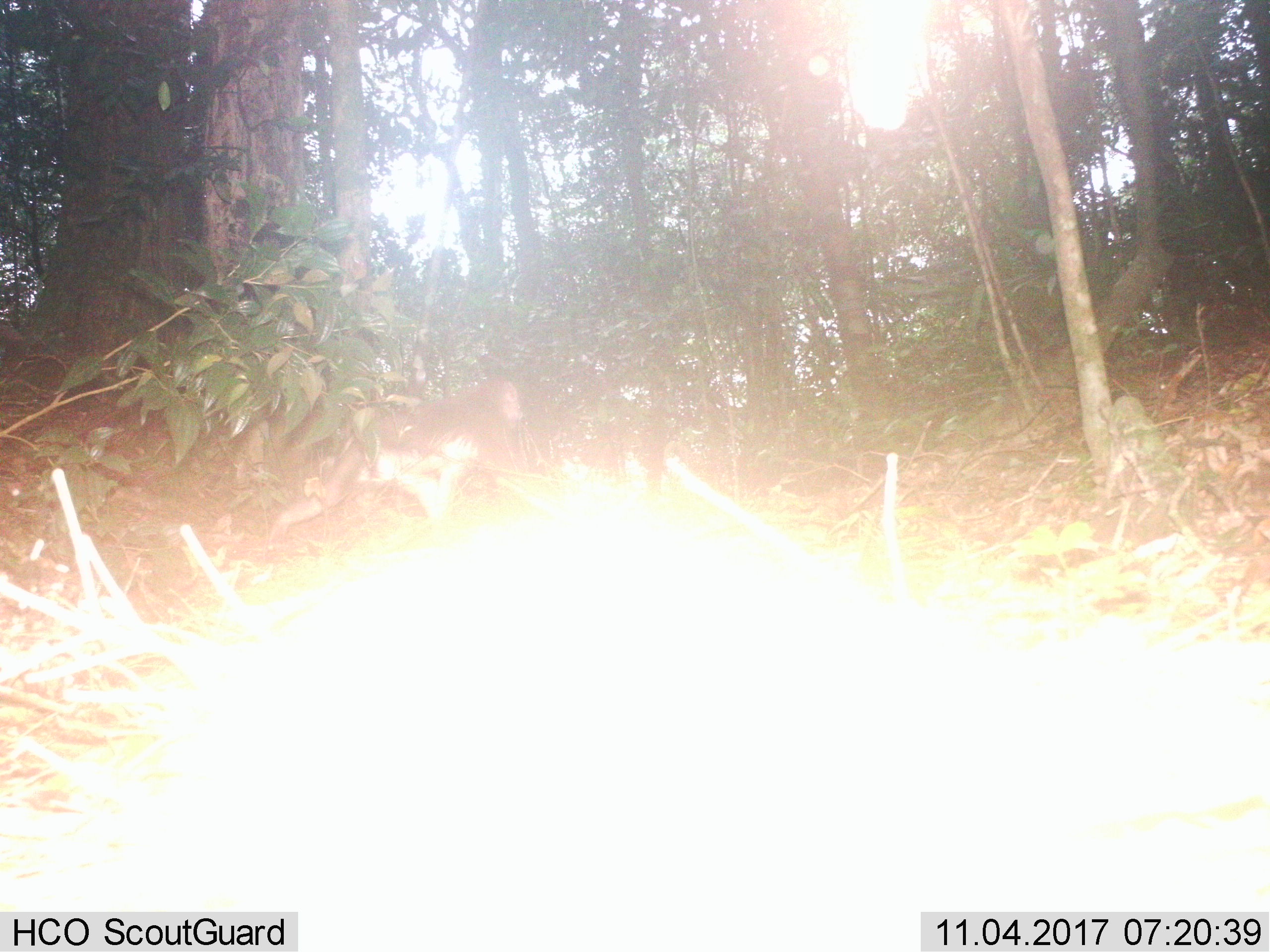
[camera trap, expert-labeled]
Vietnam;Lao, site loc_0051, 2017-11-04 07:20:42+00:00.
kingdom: Animalia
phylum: Chordata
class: Mammalia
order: Primates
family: Cercopithecidae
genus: Macaca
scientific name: Macaca nemestrina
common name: pig-tailed macaque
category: pig tailed macaque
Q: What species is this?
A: Pig tailed macaque (pig-tailed macaque) (Macaca nemestrina).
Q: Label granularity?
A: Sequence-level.